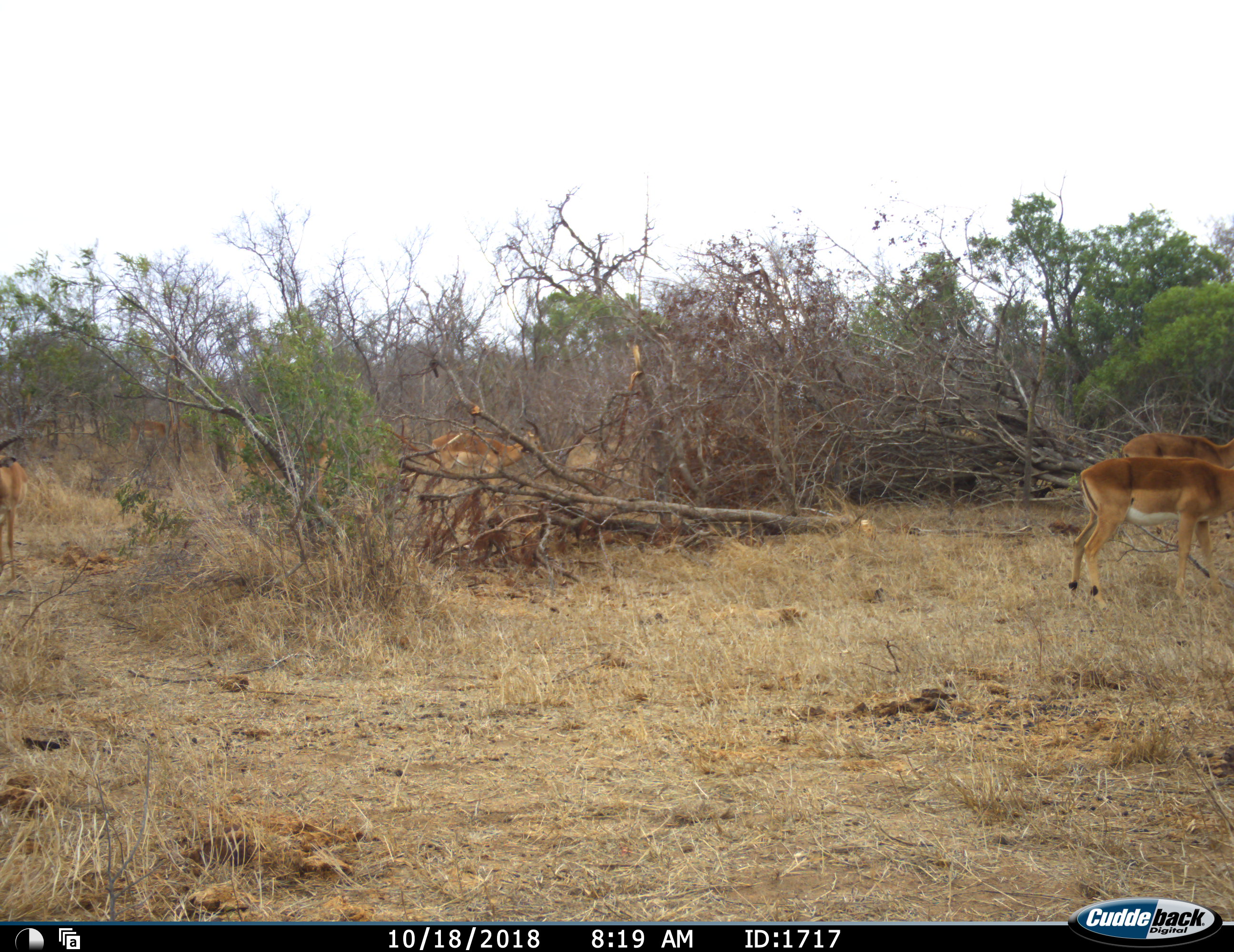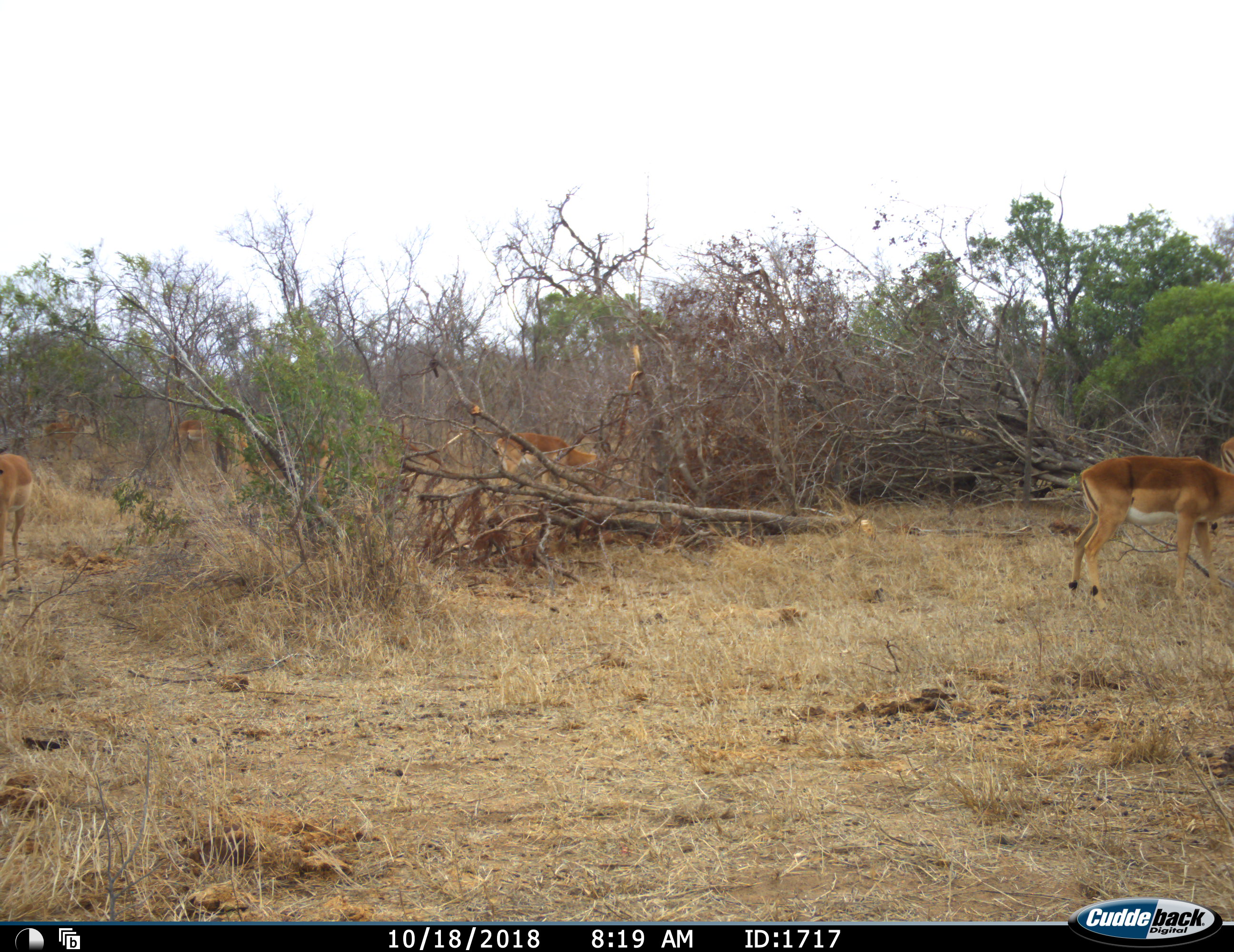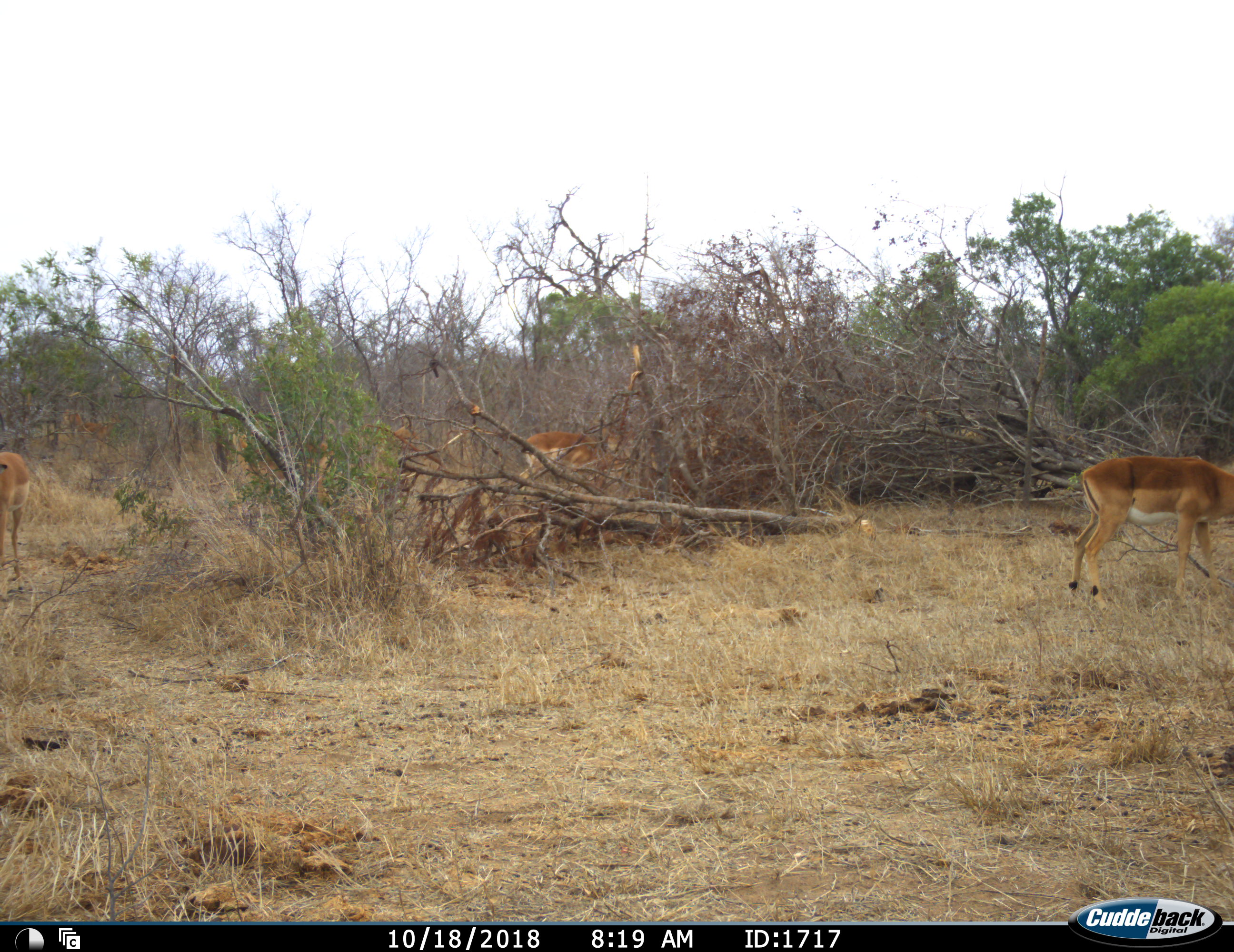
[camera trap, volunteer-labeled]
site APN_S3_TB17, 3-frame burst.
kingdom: Animalia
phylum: Chordata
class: Mammalia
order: Artiodactyla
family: Bovidae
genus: Aepyceros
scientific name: Aepyceros melampus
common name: impala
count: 6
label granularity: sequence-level